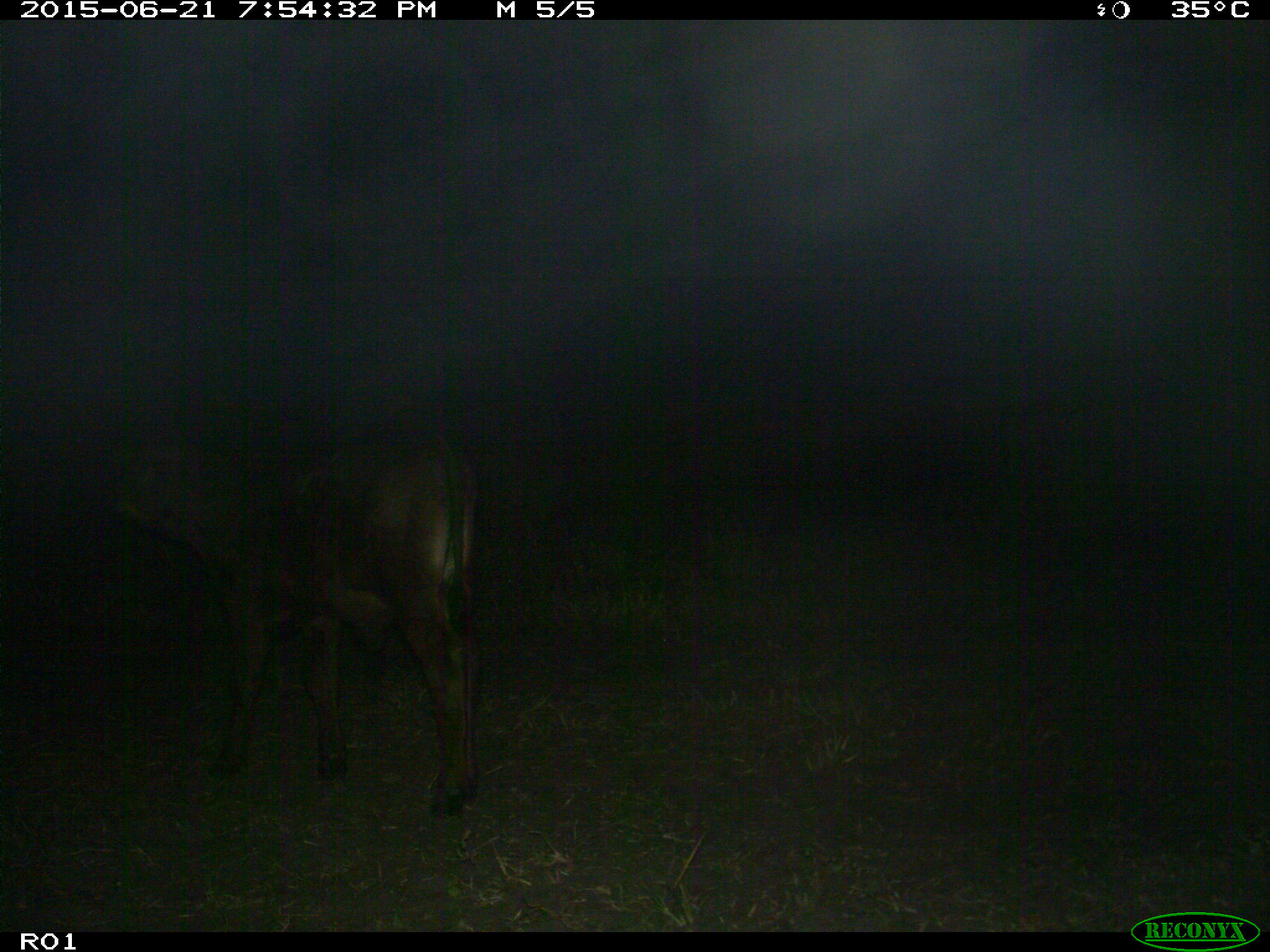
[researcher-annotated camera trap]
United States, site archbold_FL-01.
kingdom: Animalia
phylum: Chordata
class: Mammalia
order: Artiodactyla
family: Bovidae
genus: Bos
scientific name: Bos taurus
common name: domestic cow